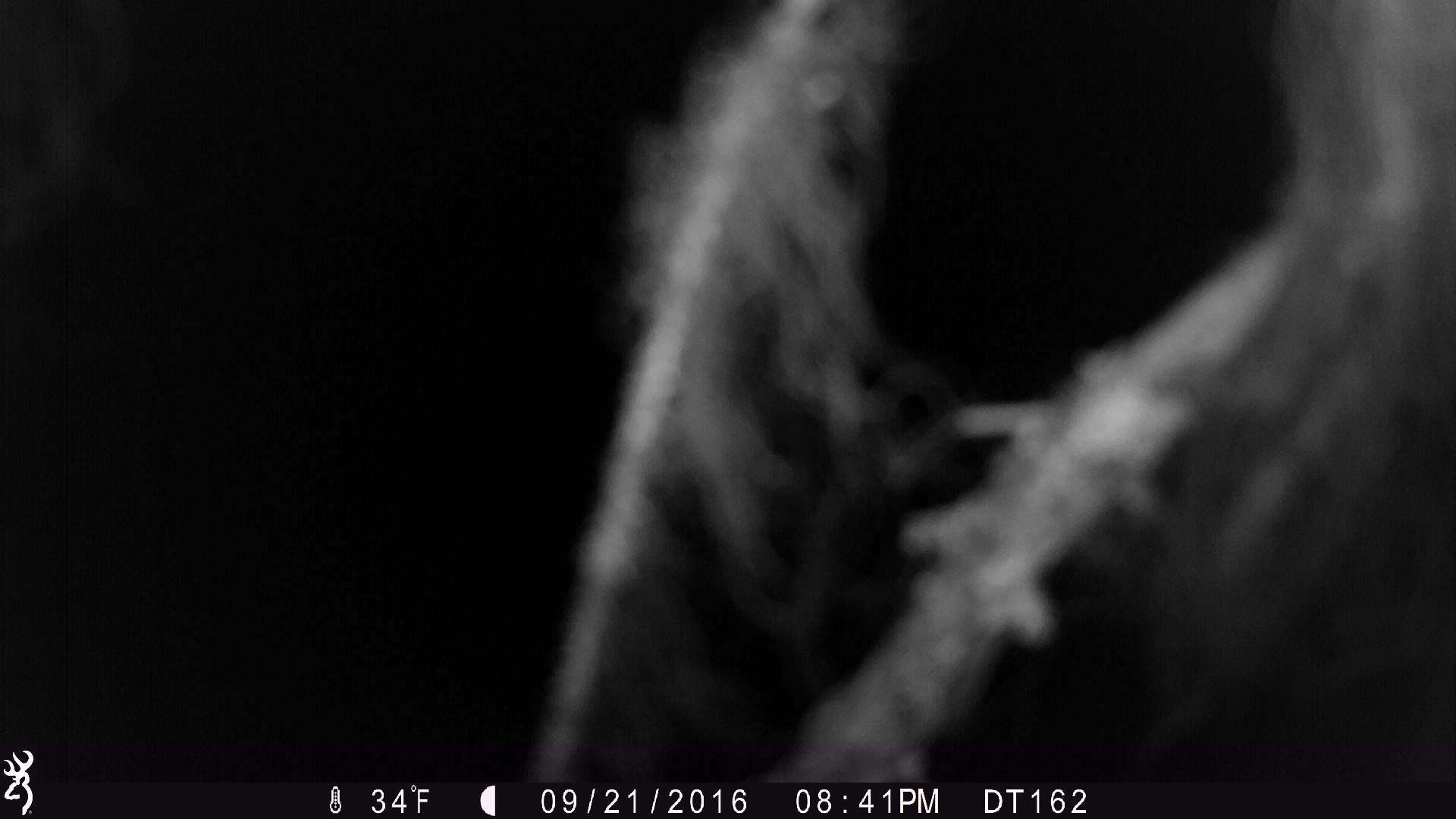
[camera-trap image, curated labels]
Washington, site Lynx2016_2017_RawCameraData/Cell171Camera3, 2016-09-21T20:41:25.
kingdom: Animalia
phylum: Chordata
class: Mammalia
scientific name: Mammalia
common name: small mammal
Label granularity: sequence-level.